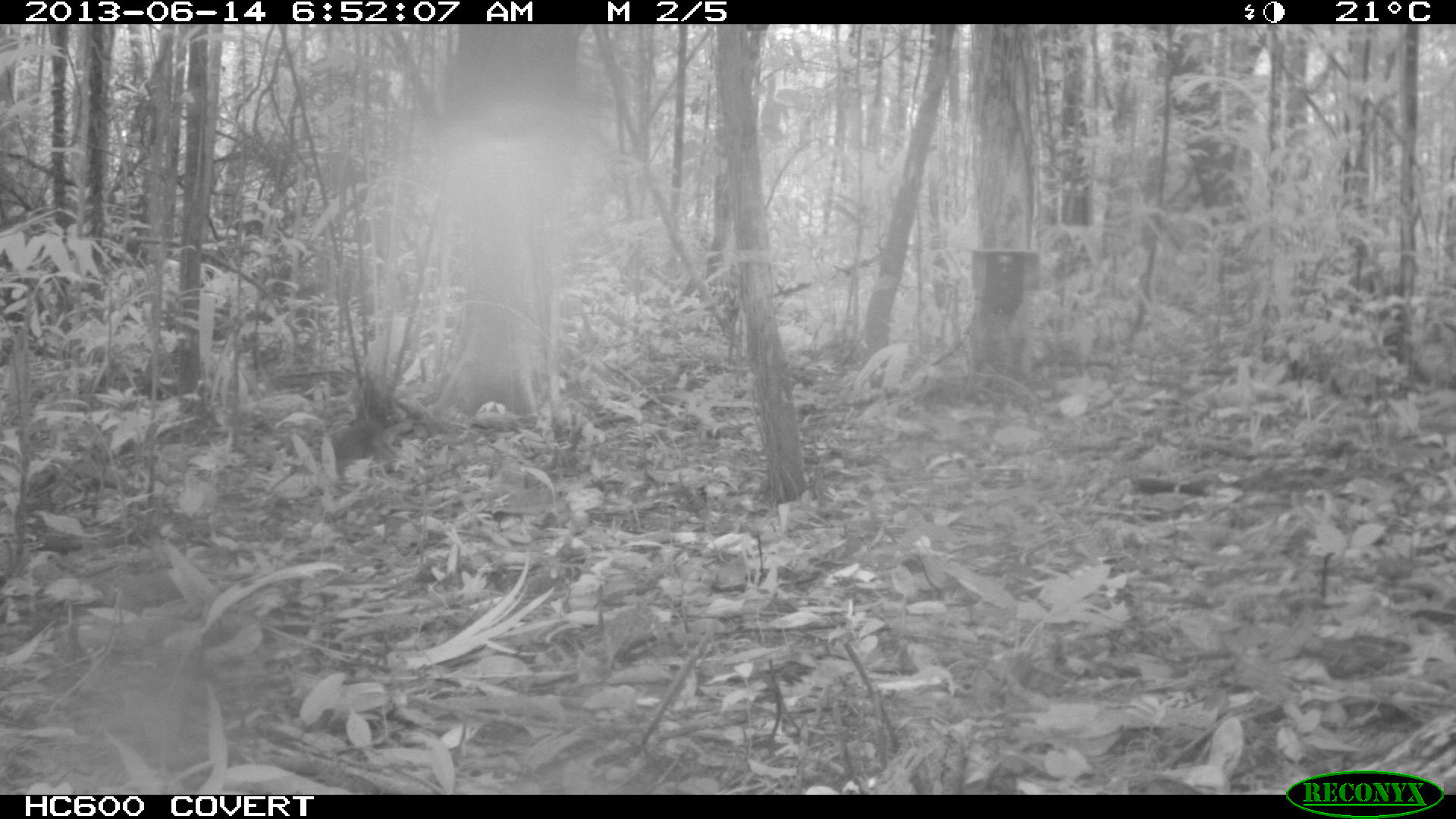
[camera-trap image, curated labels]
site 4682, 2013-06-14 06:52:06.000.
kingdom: Animalia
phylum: Chordata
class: Mammalia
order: Rodentia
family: Dasyproctidae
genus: Myoprocta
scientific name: Myoprocta pratti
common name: green acouchi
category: myoprocta pratii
Myoprocta pratii (green acouchi) (Myoprocta pratti), count 1, age adult.